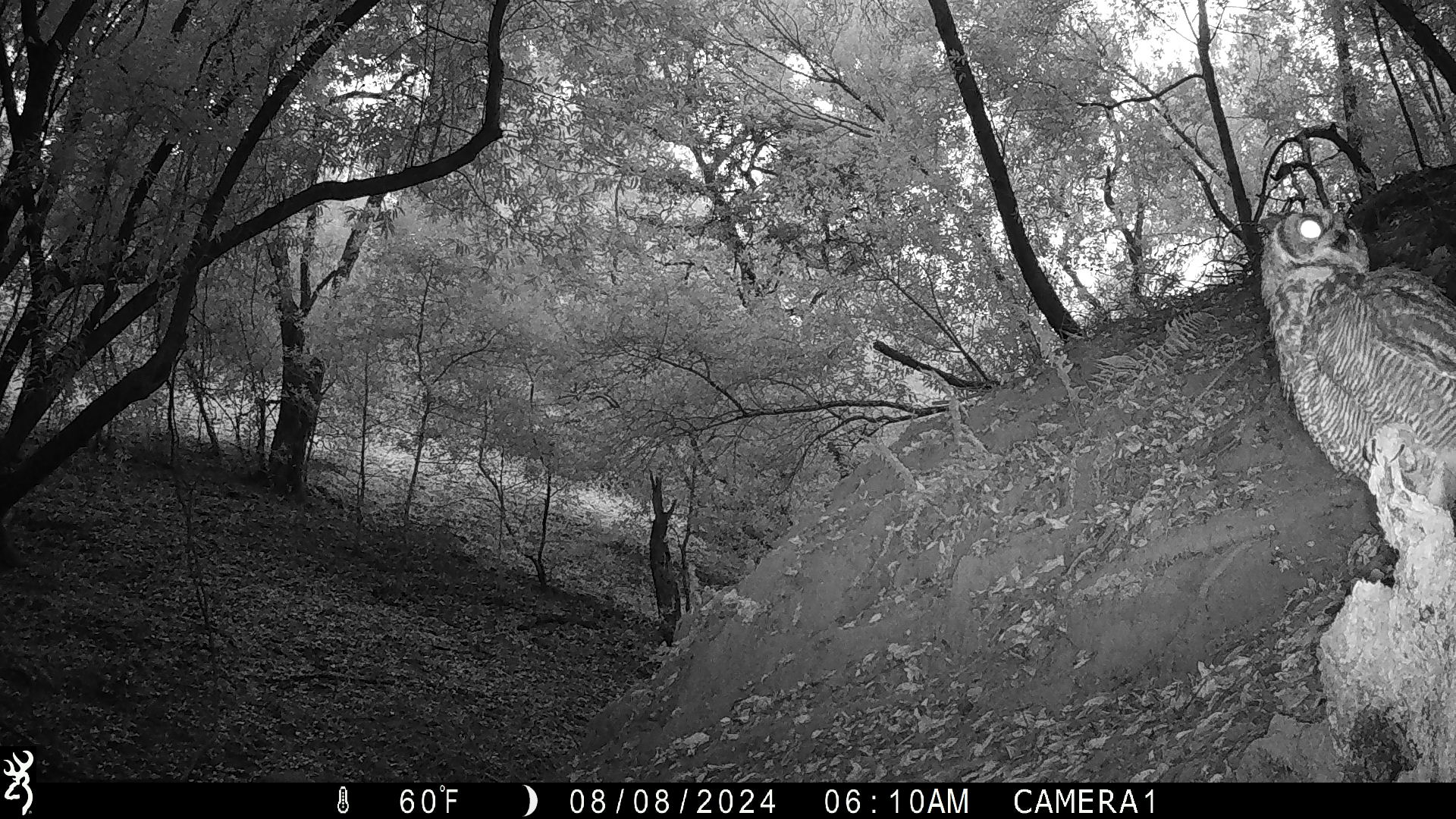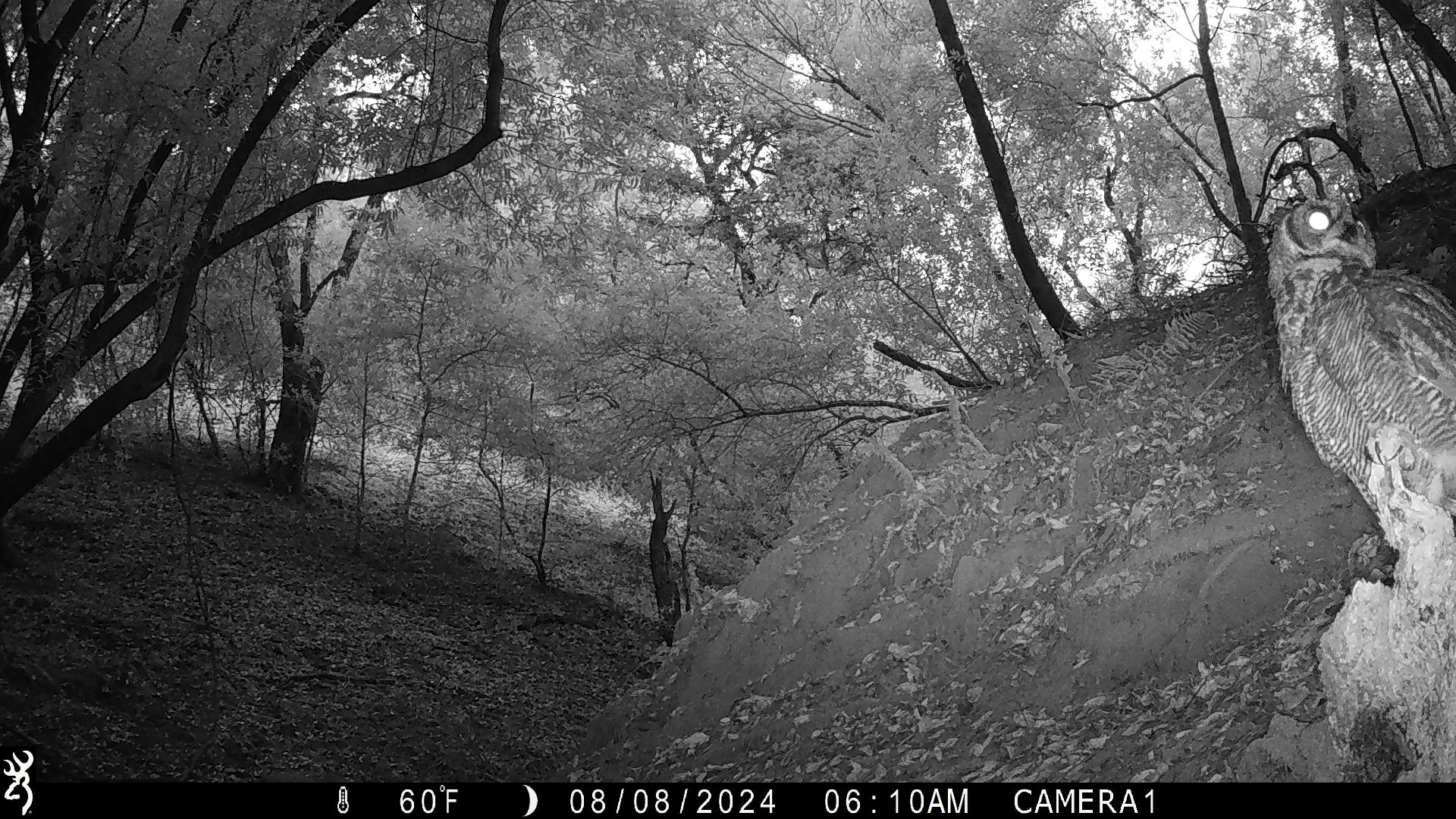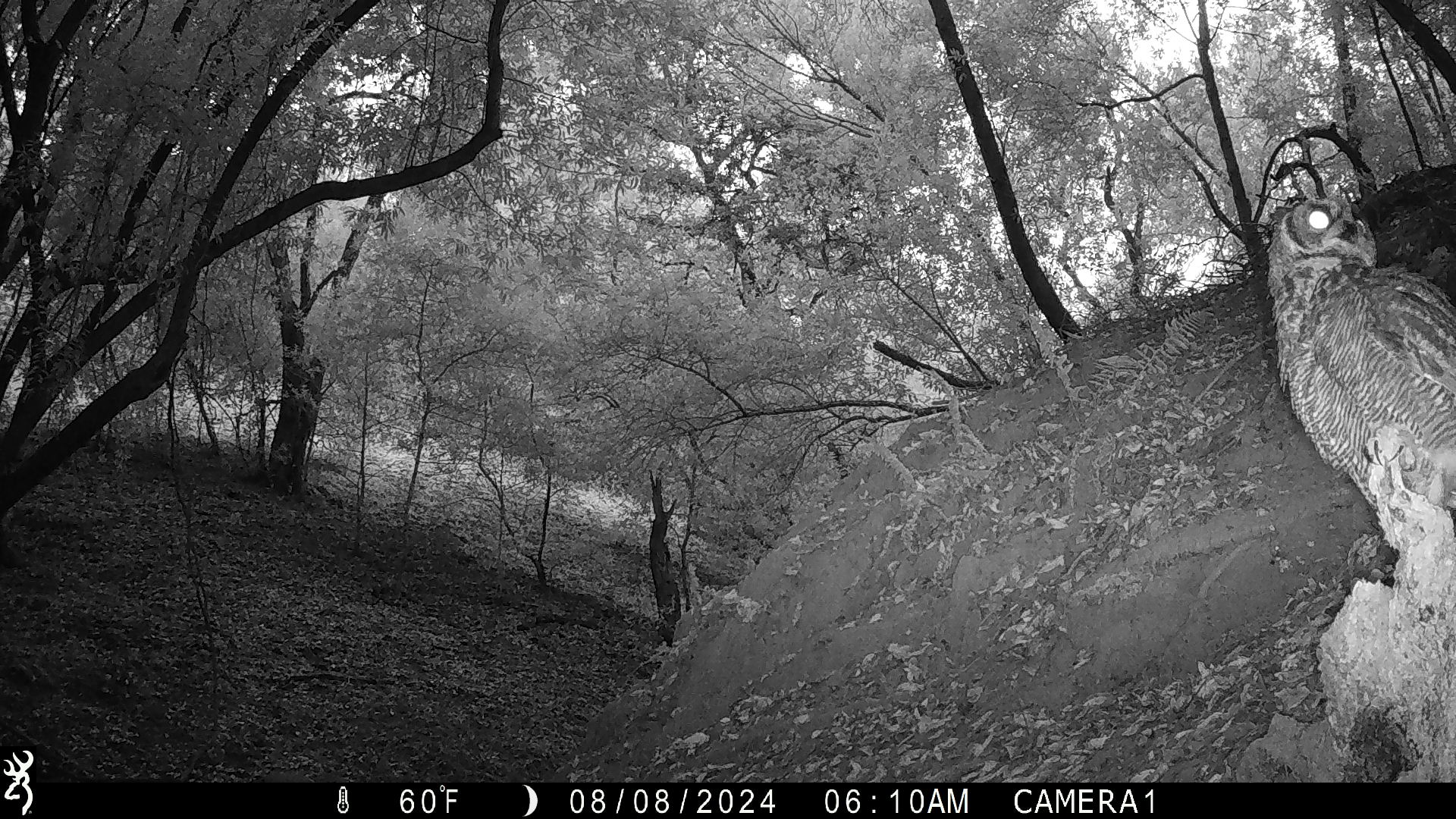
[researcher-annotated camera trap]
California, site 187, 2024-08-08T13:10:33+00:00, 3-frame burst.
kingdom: Animalia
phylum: Chordata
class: Aves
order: Strigiformes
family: Strigidae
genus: Bubo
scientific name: Bubo virginianus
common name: great horned owl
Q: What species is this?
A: Great horned owl (Bubo virginianus).